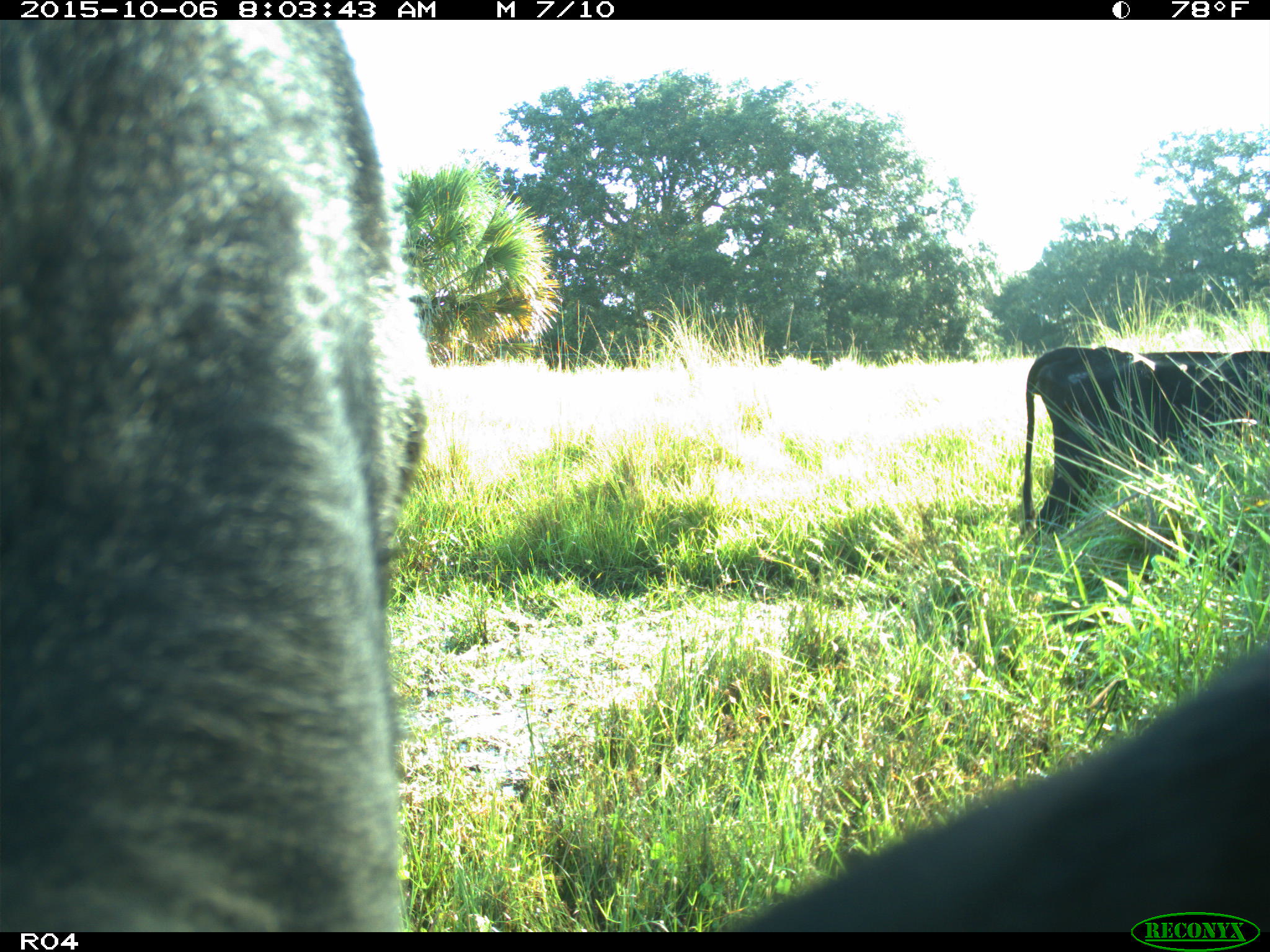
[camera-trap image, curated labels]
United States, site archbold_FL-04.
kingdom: Animalia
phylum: Chordata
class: Mammalia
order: Artiodactyla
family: Bovidae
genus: Bos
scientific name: Bos taurus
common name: domestic cow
Bos taurus (domestic cow).